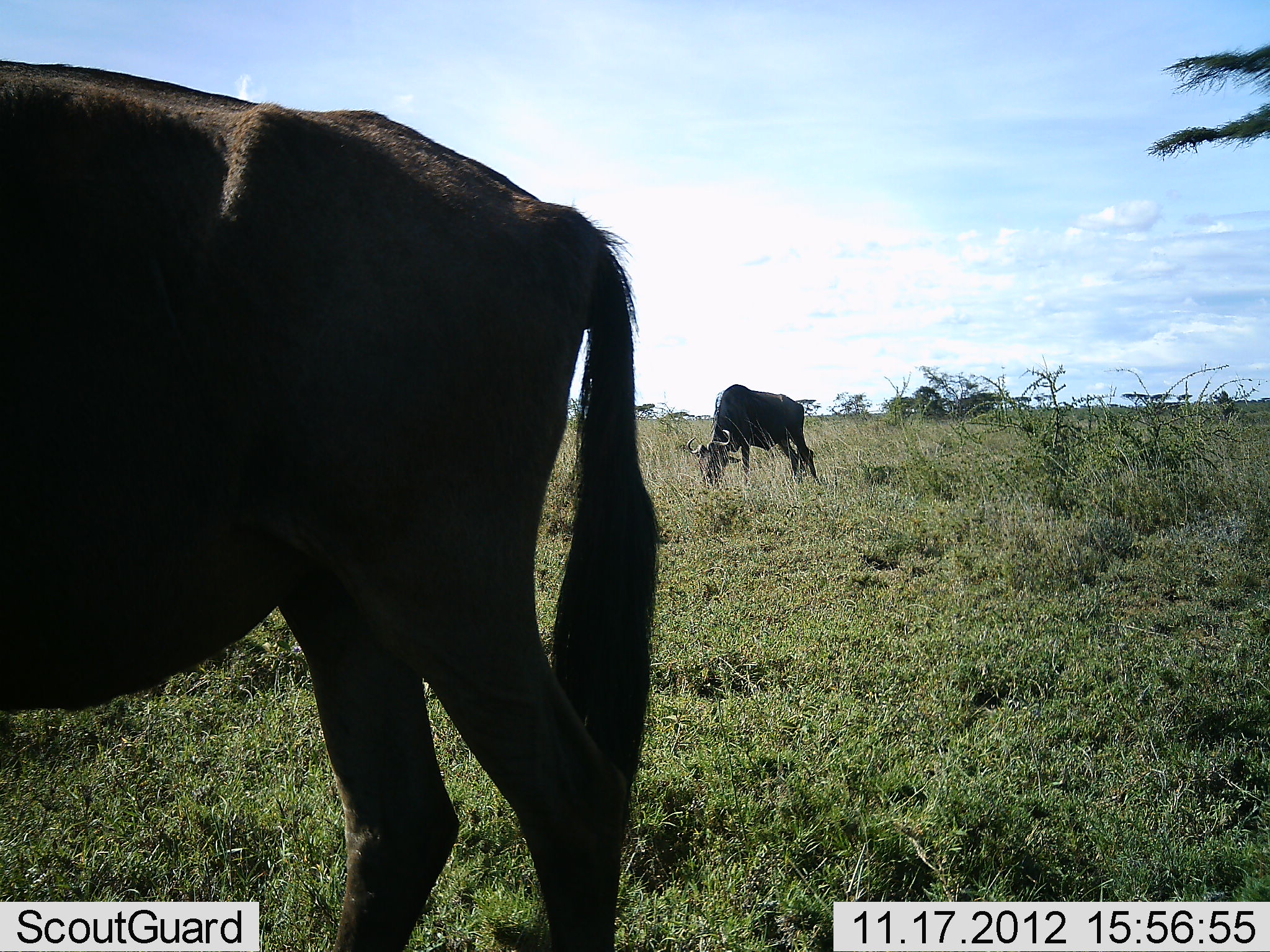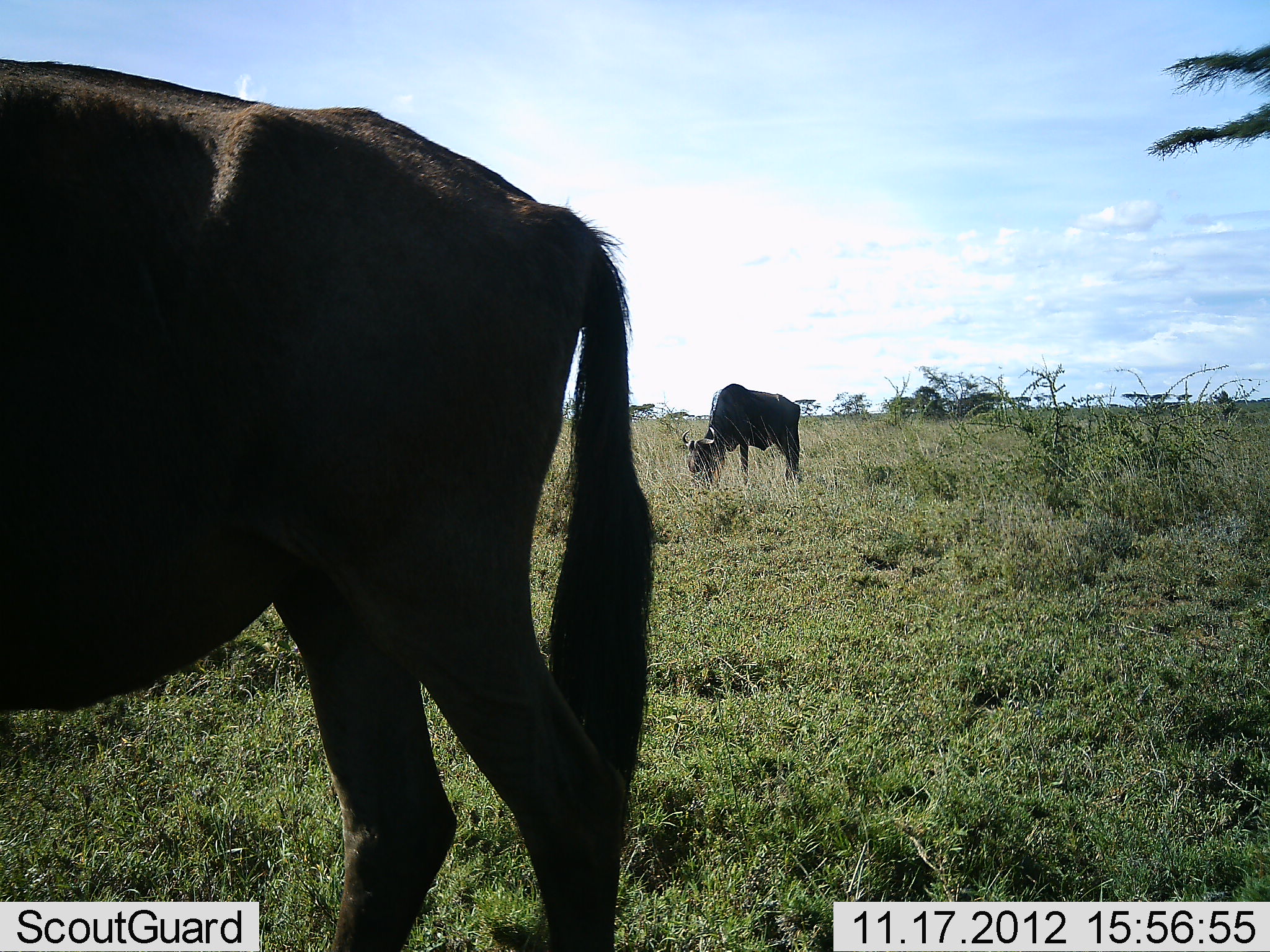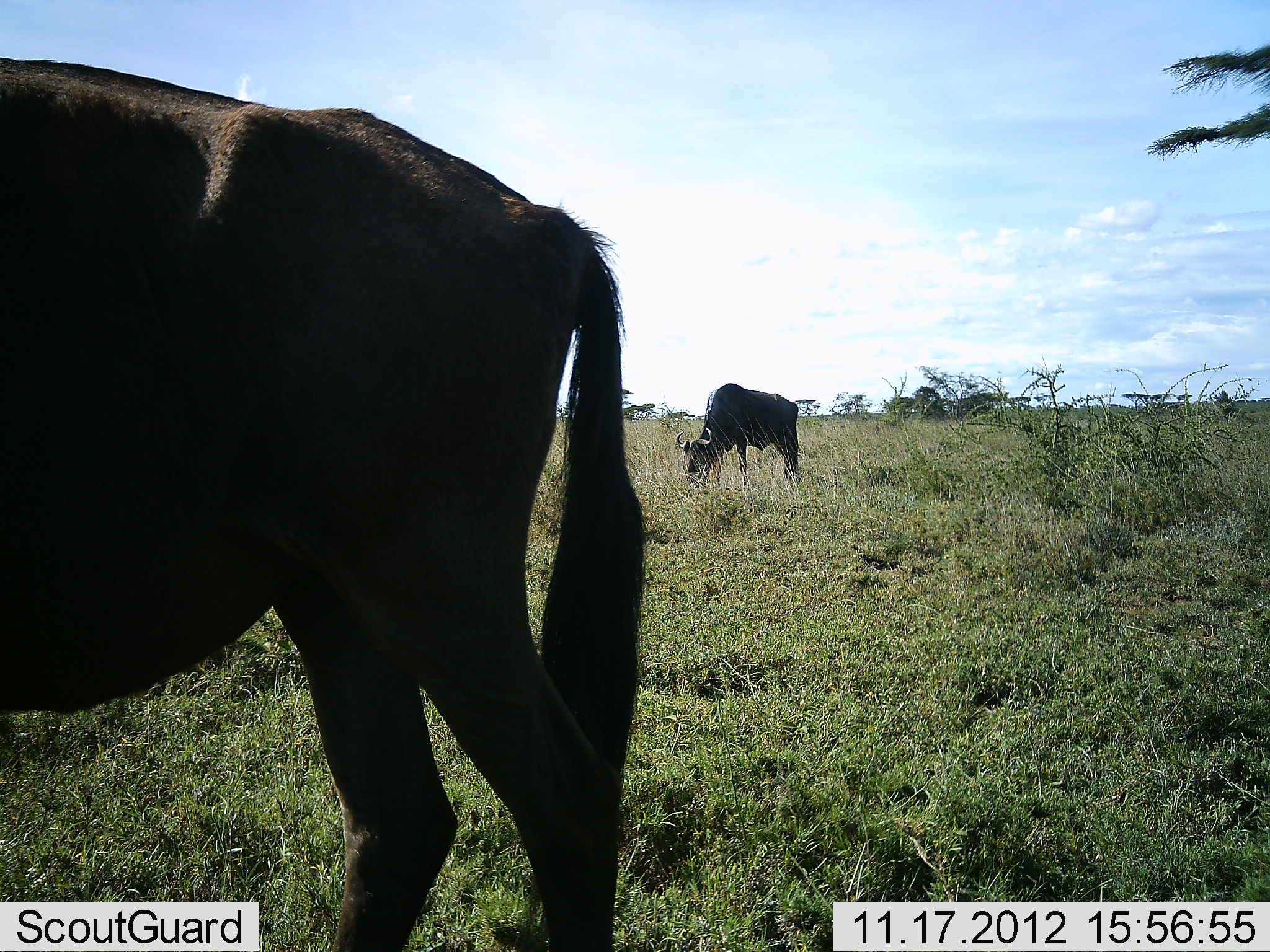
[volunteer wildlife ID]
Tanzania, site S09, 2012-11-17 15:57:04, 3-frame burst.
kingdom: Animalia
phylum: Chordata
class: Mammalia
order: Artiodactyla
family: Bovidae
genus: Connochaetes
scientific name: Connochaetes taurinus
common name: blue wildebeest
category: wildebeest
Wildebeest (blue wildebeest) (Connochaetes taurinus), count 2. Behavior (volunteer vote fractions): standing 54%, resting 0%, moving 4%, interacting 0%. Young present (vote fraction): 0%. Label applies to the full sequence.